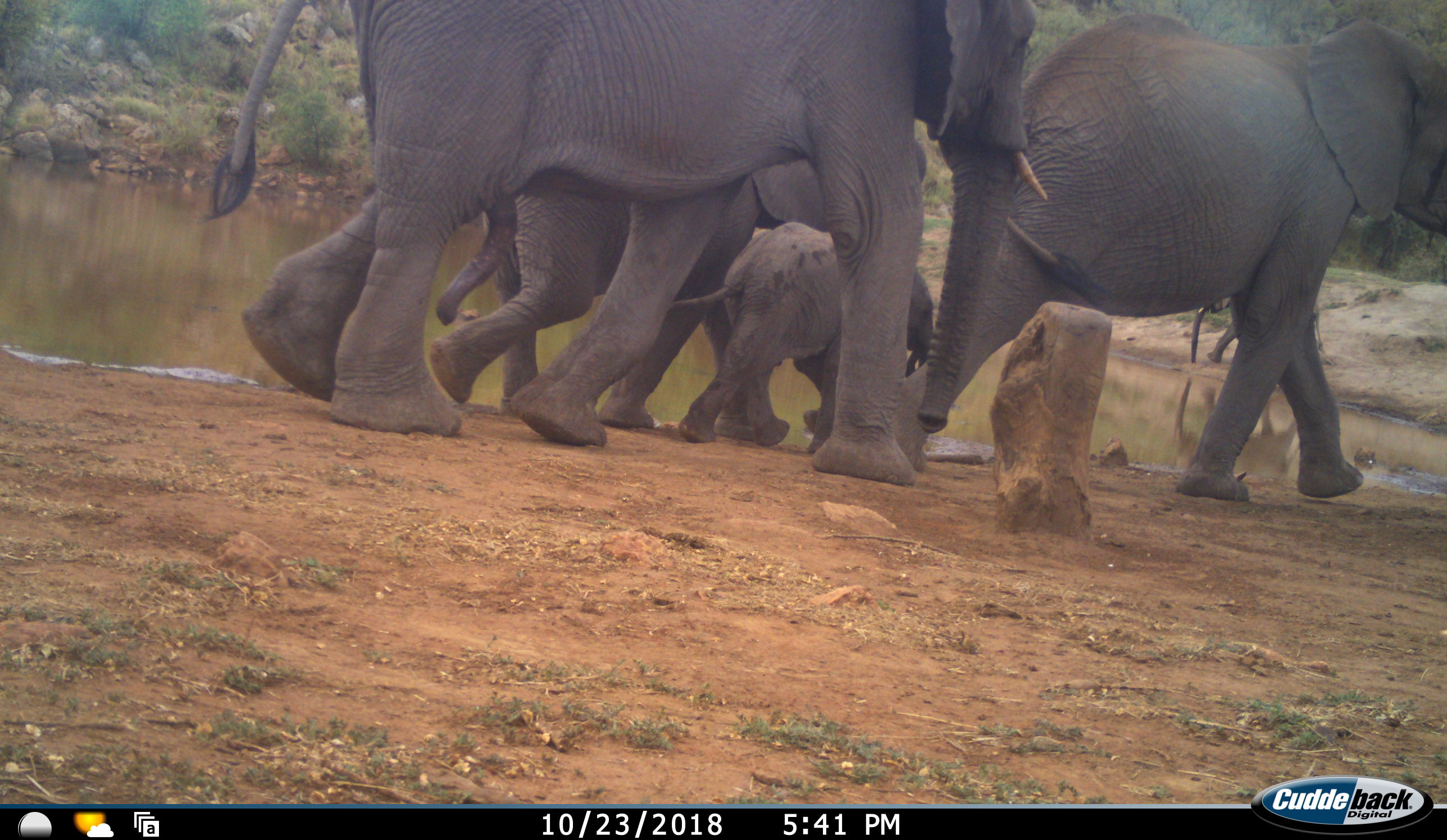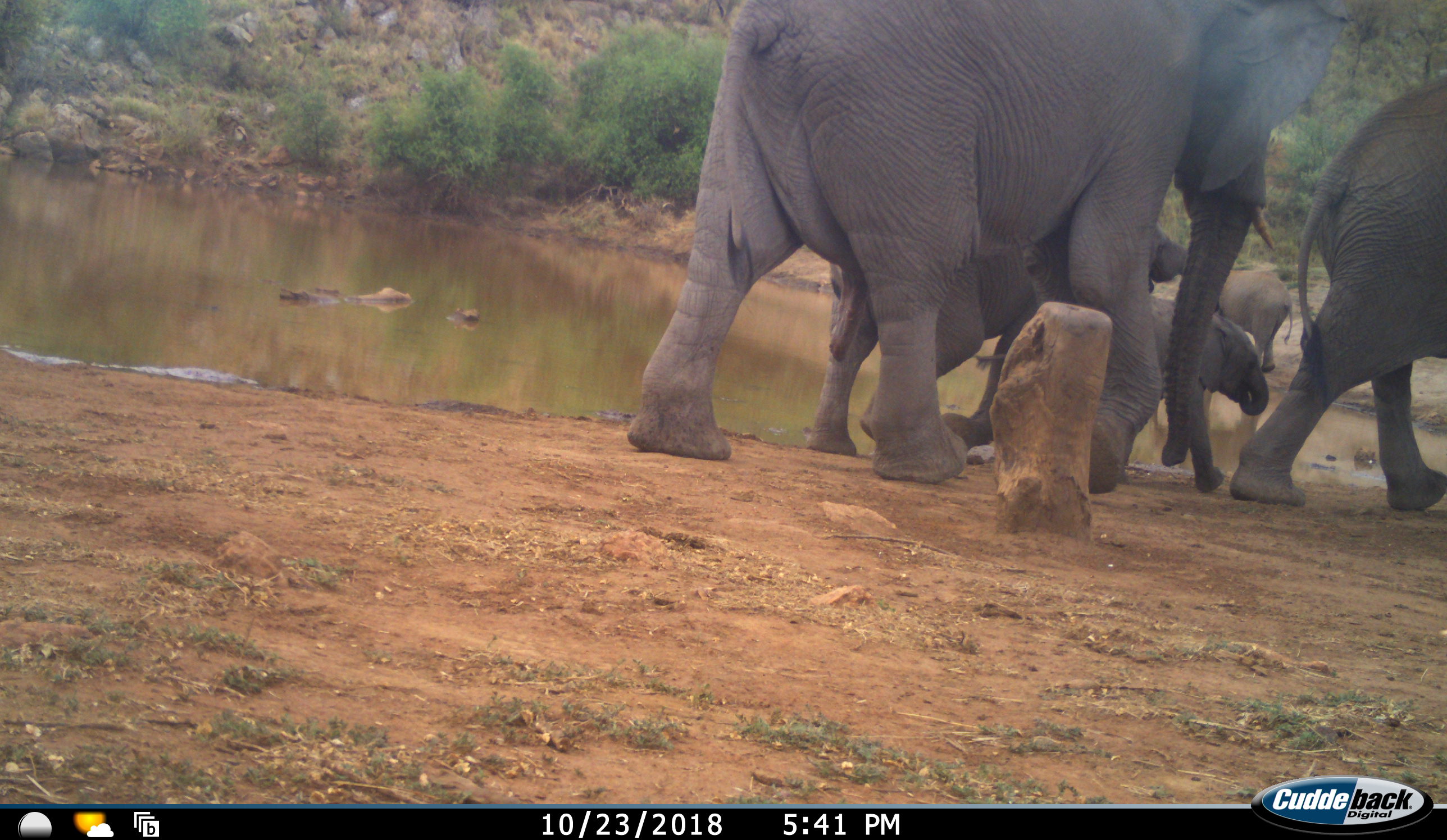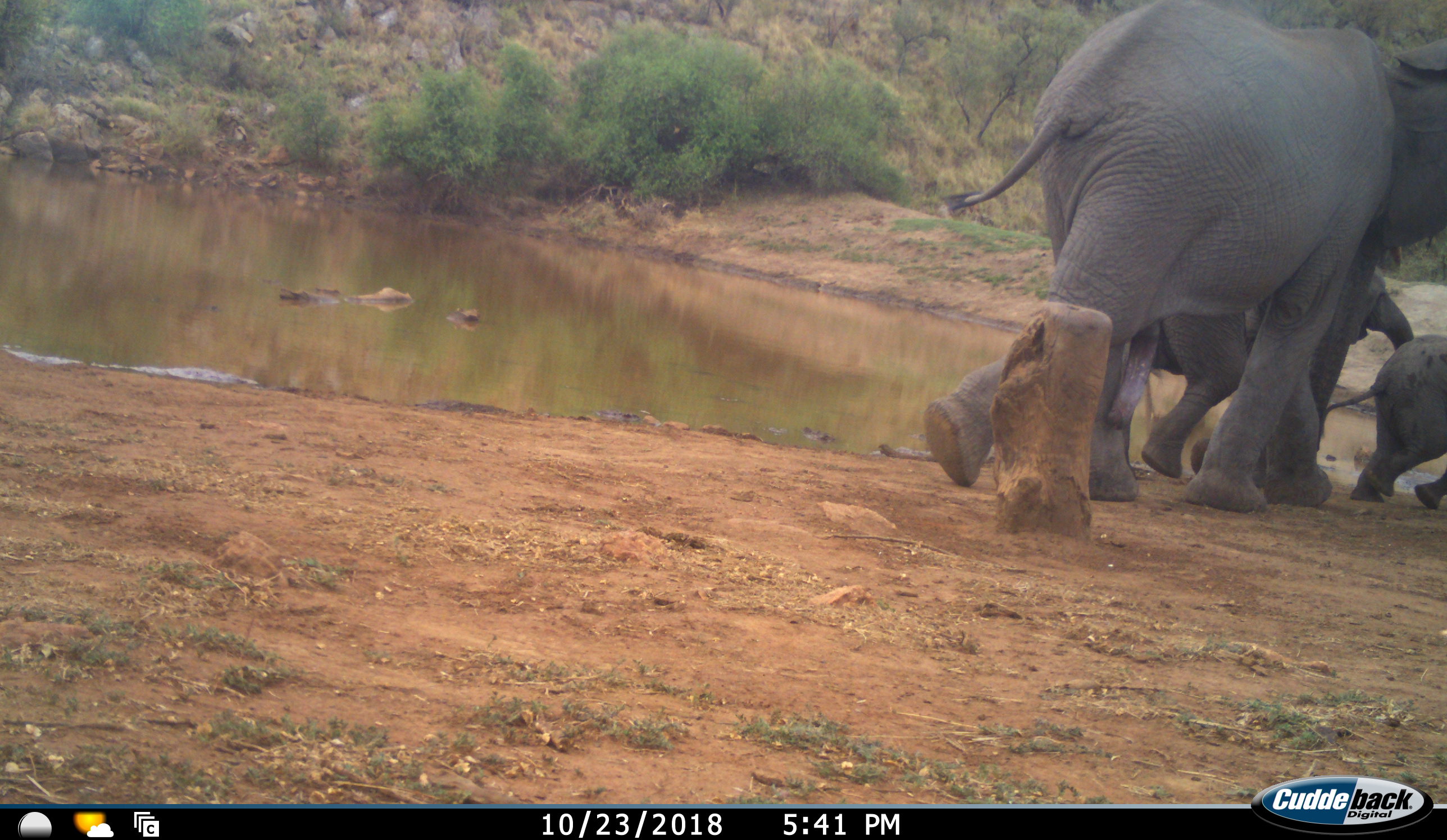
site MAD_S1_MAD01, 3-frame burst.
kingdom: Animalia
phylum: Chordata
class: Mammalia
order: Proboscidea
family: Elephantidae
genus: Loxodonta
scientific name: Loxodonta africana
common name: african bush elephant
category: elephant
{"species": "elephant (african bush elephant) (Loxodonta africana)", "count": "5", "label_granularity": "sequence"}